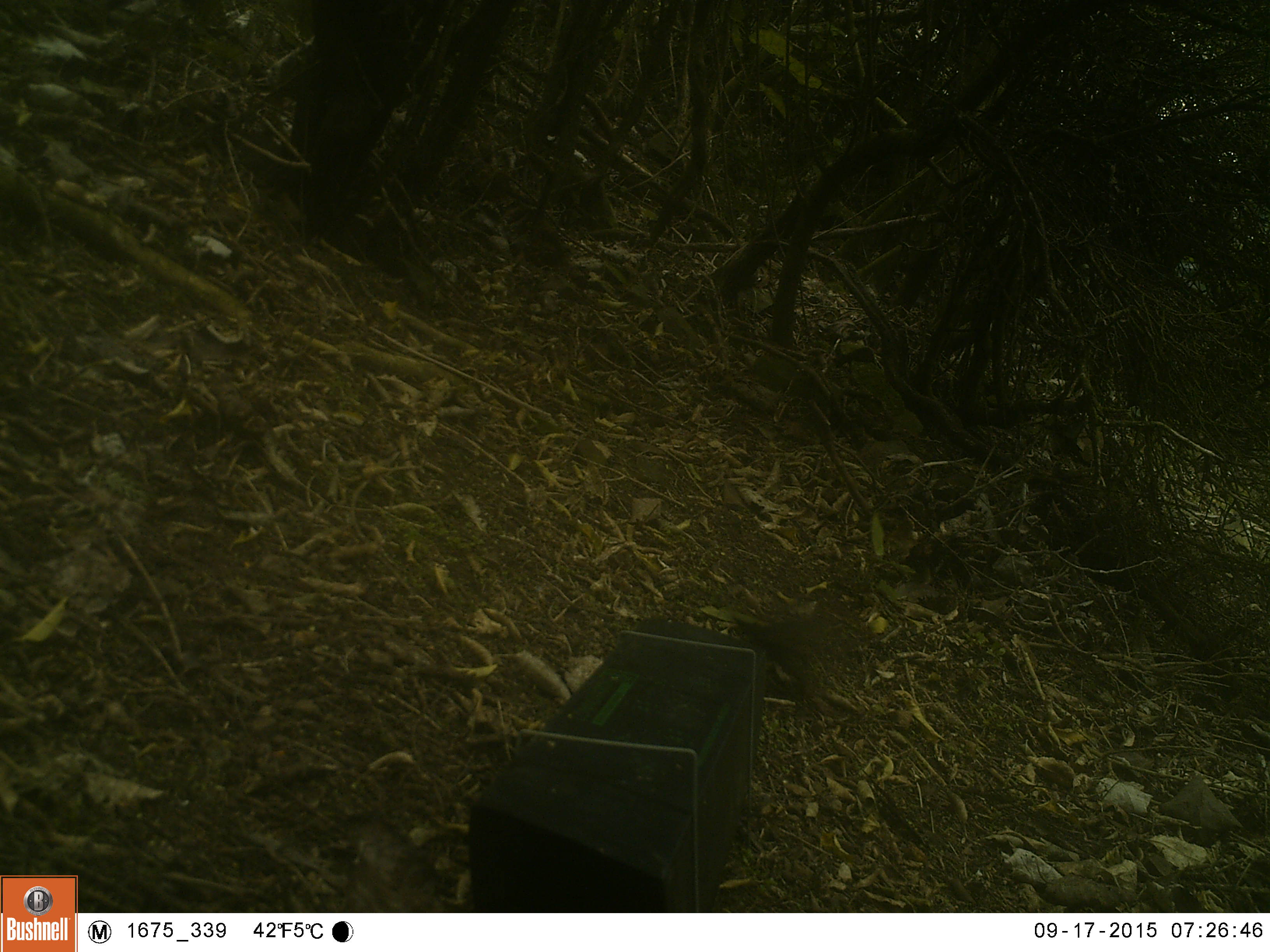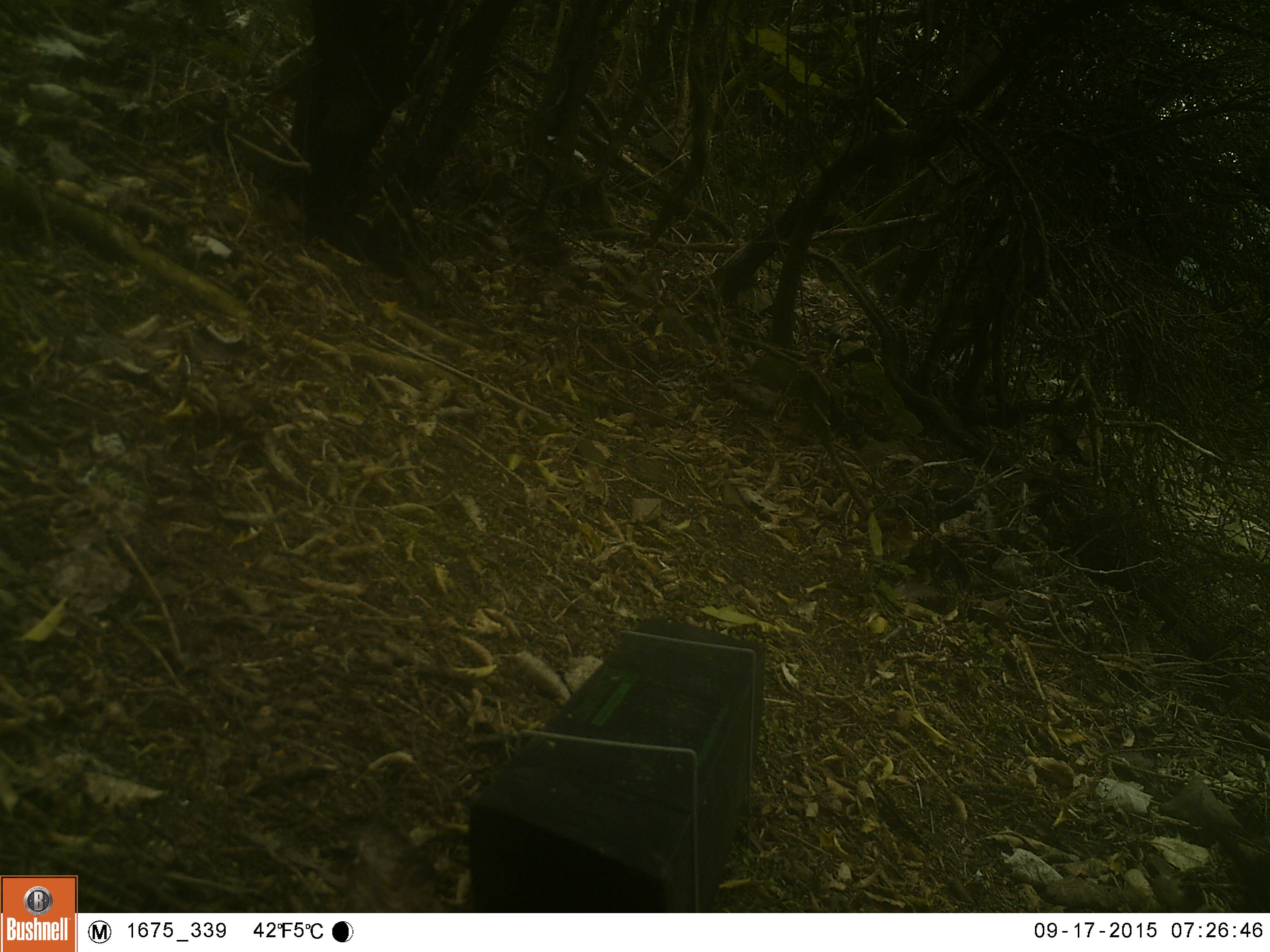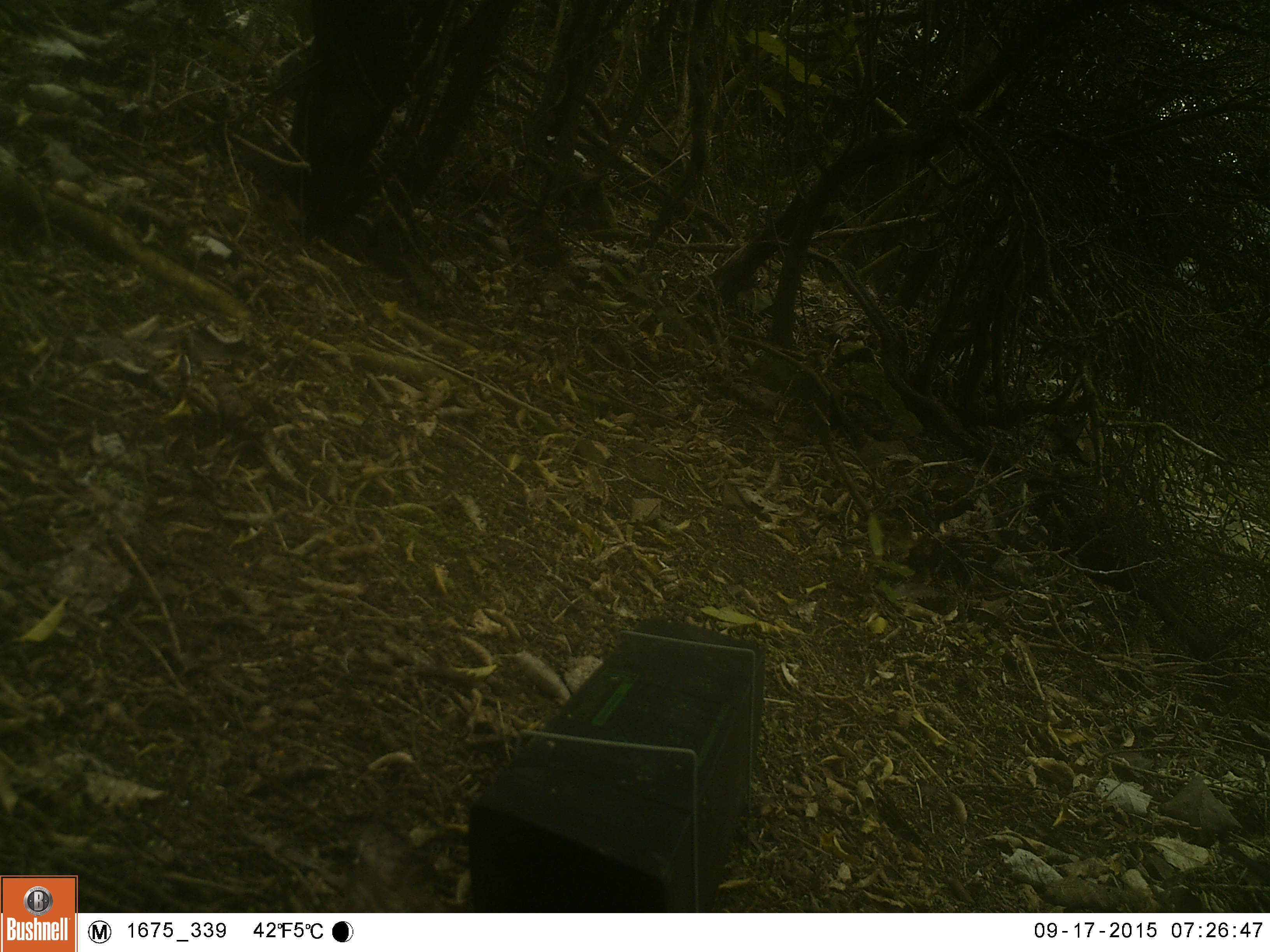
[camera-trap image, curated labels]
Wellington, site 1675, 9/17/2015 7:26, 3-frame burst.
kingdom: Animalia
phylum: Chordata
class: Aves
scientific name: Aves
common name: bird